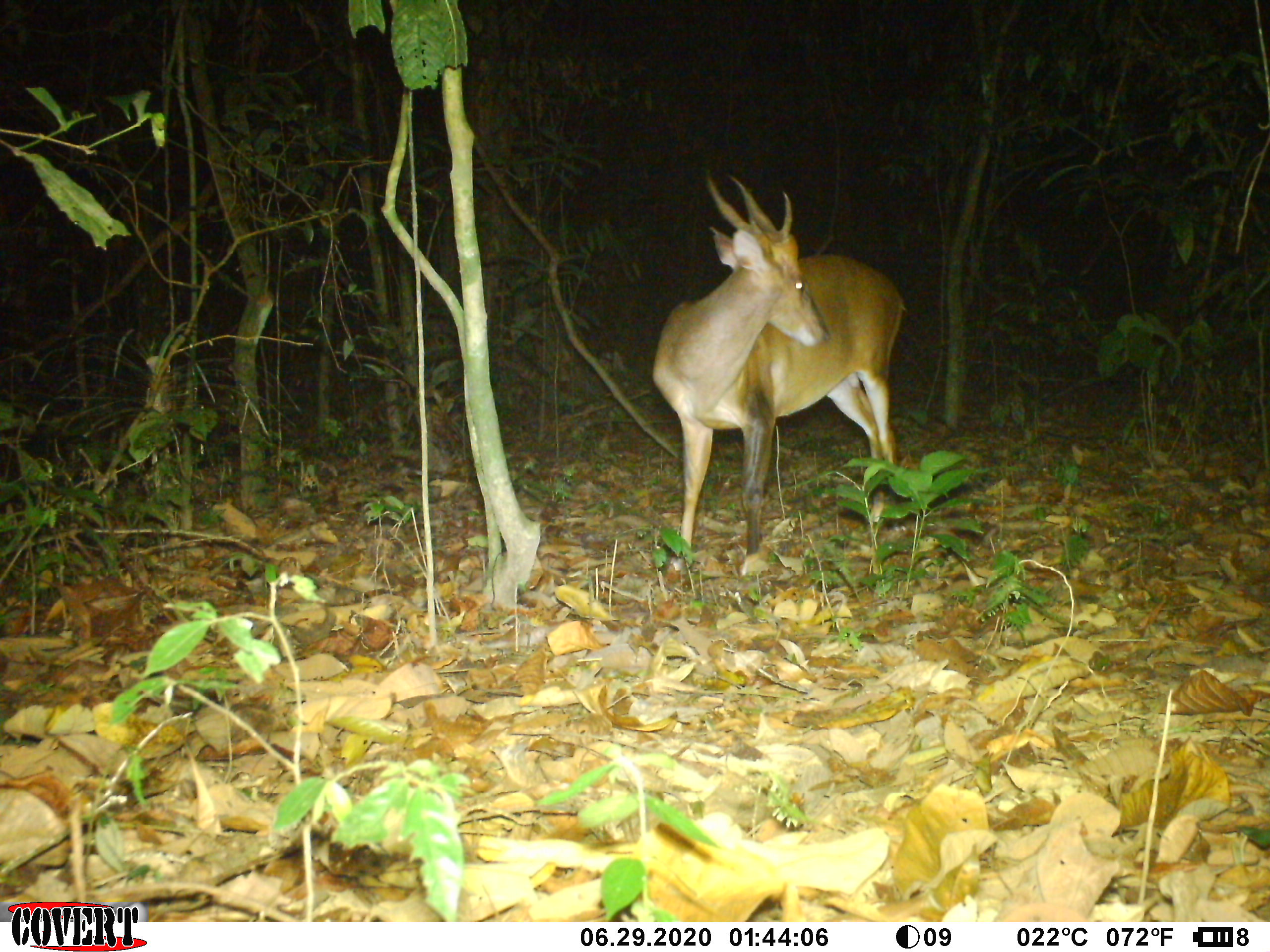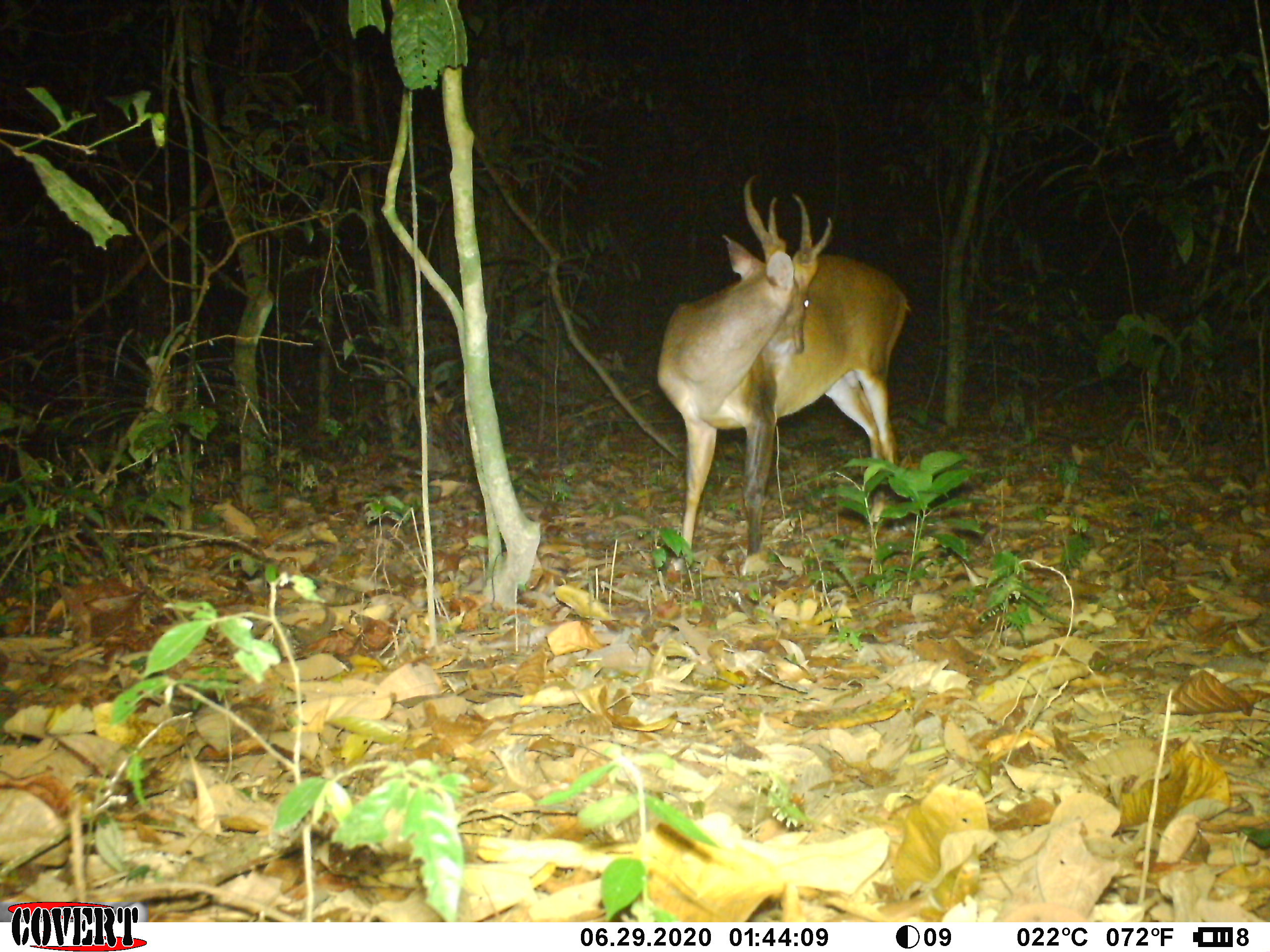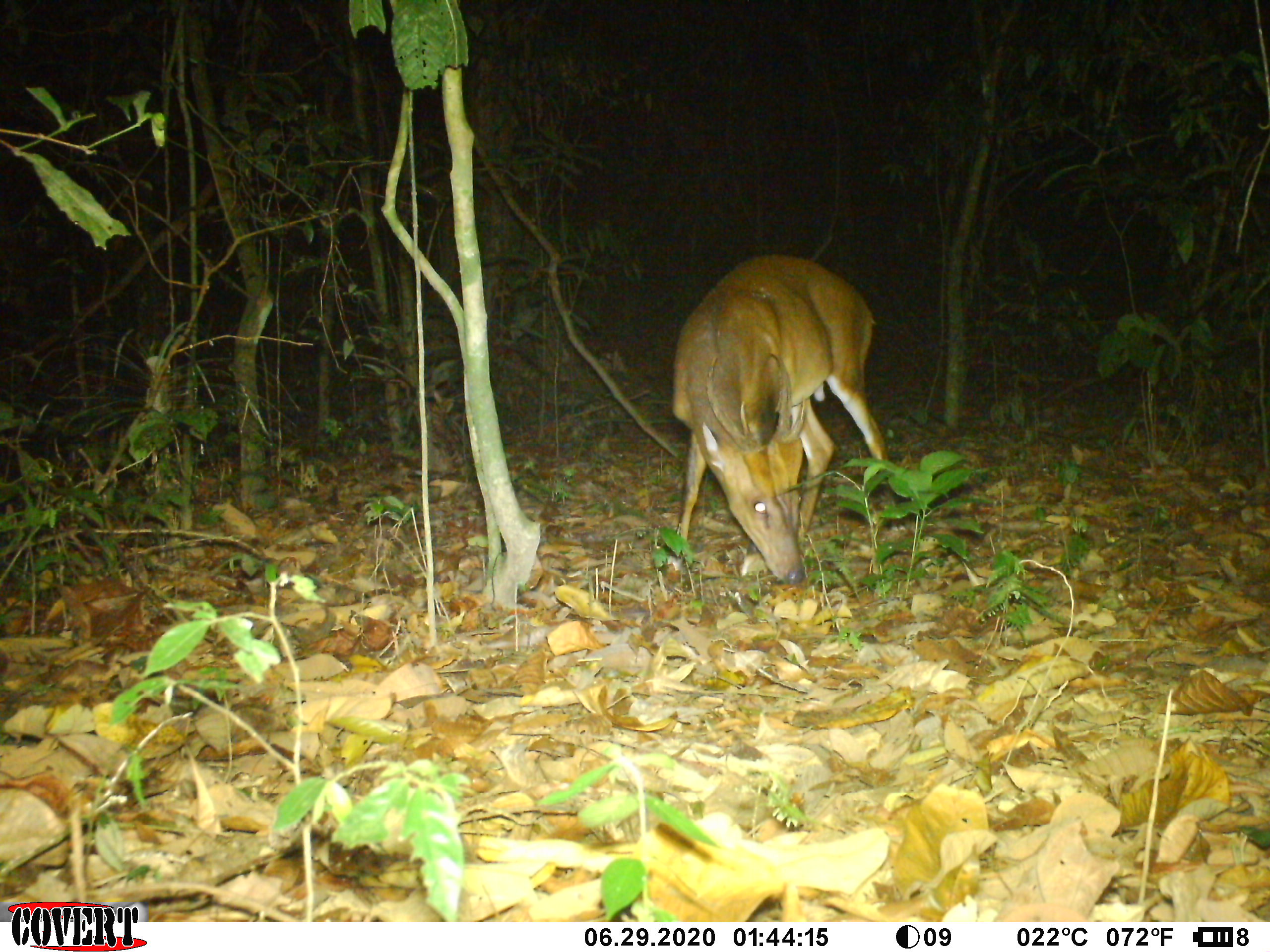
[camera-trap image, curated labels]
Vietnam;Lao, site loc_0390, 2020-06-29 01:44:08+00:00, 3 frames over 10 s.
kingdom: Animalia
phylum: Chordata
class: Mammalia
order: Artiodactyla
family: Cervidae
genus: Muntiacus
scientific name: Muntiacus vuquangensis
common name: large-antlered muntjac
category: large antlered muntjac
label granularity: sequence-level